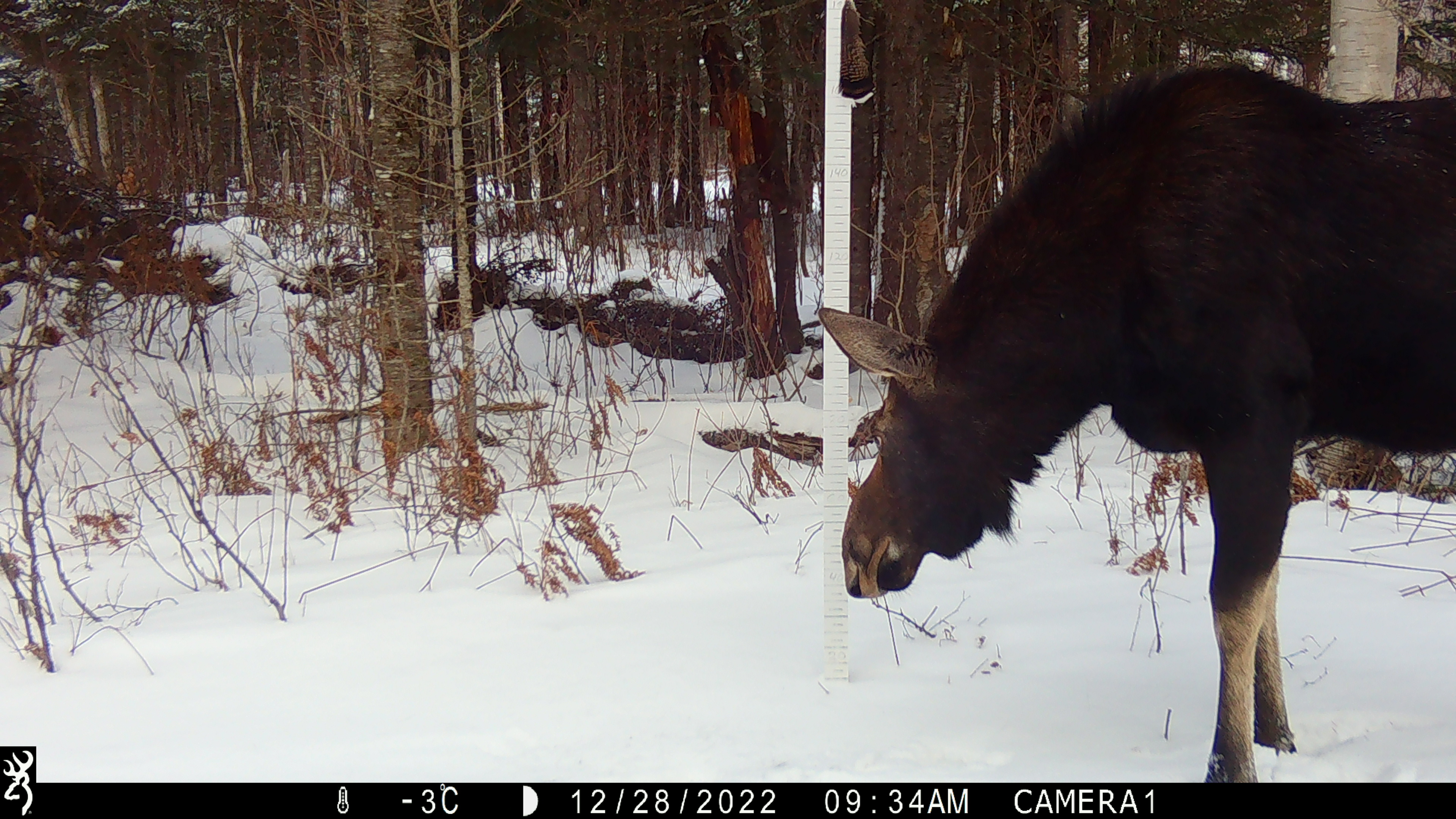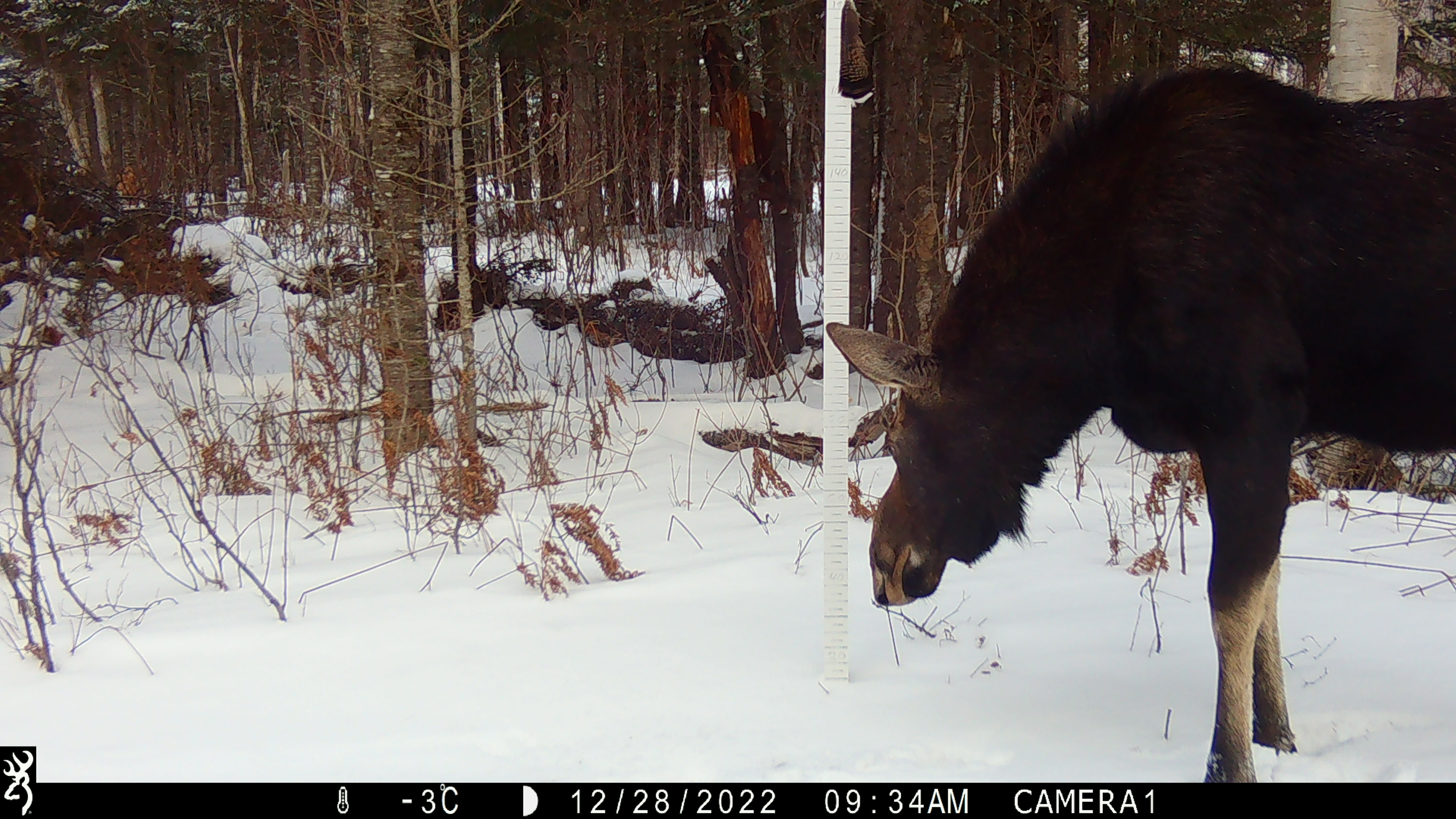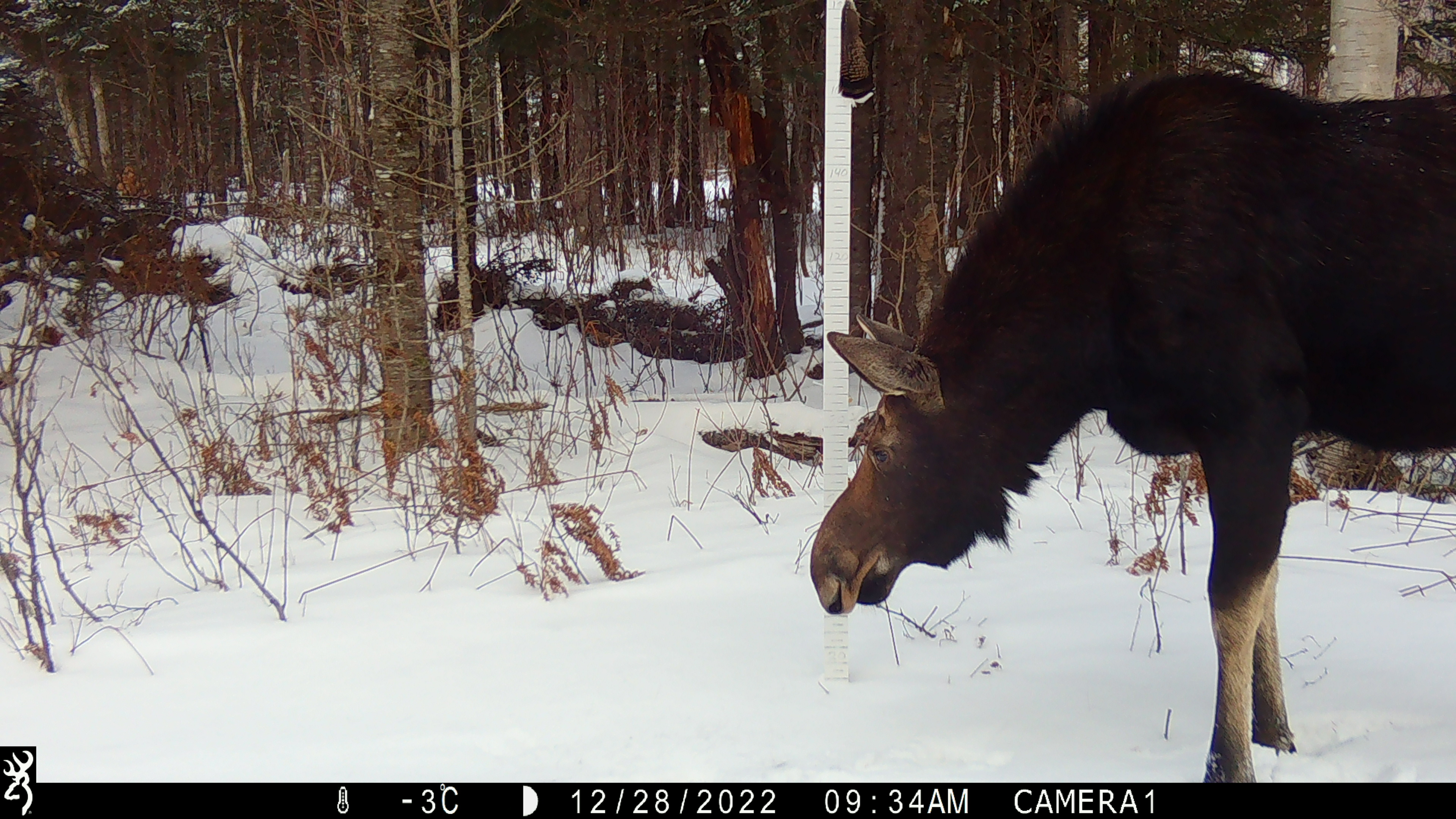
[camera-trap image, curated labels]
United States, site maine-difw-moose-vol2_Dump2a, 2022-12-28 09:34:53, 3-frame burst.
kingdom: Animalia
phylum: Chordata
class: Mammalia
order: Artiodactyla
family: Cervidae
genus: Alces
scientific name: Alces alces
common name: moose